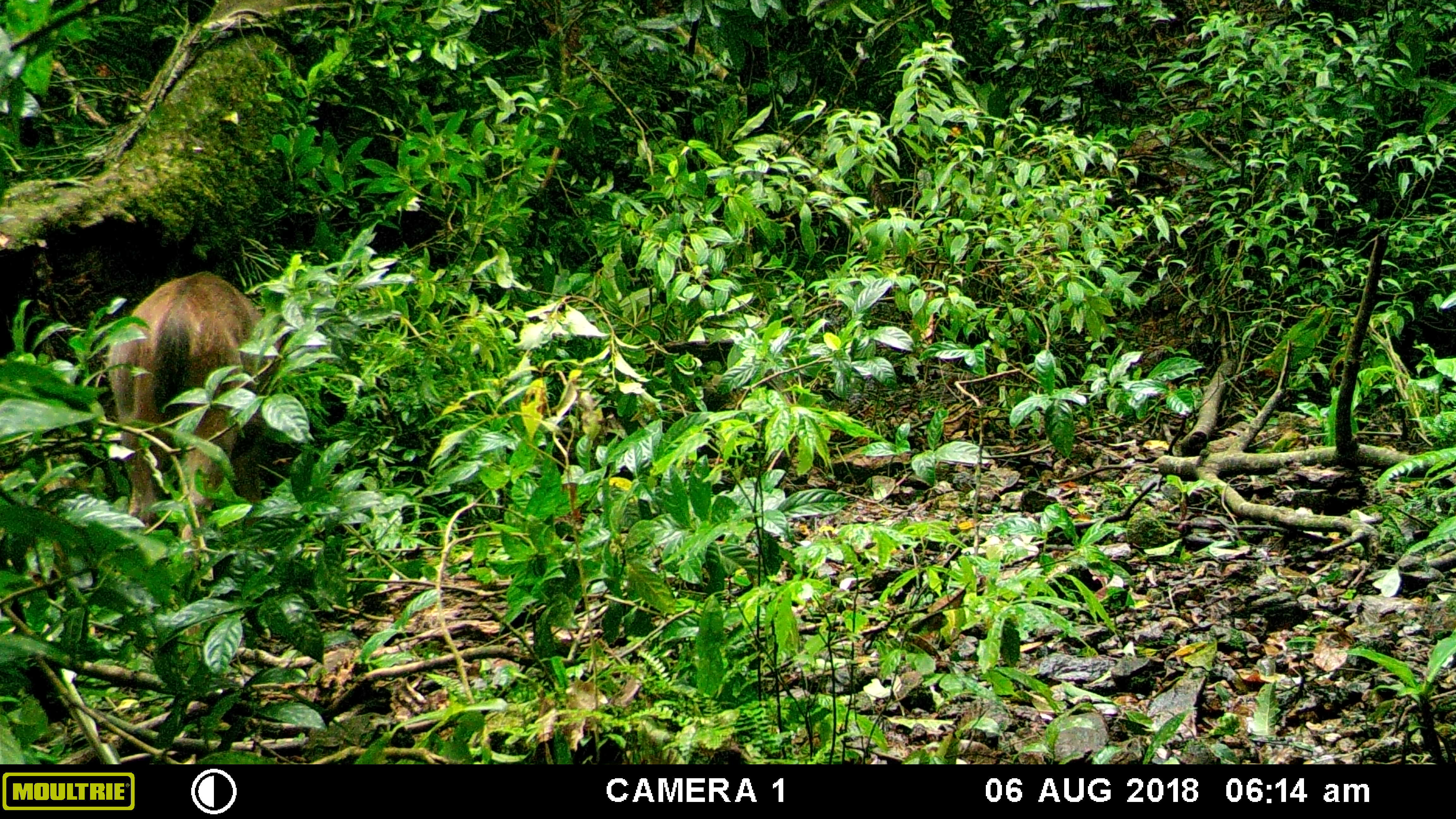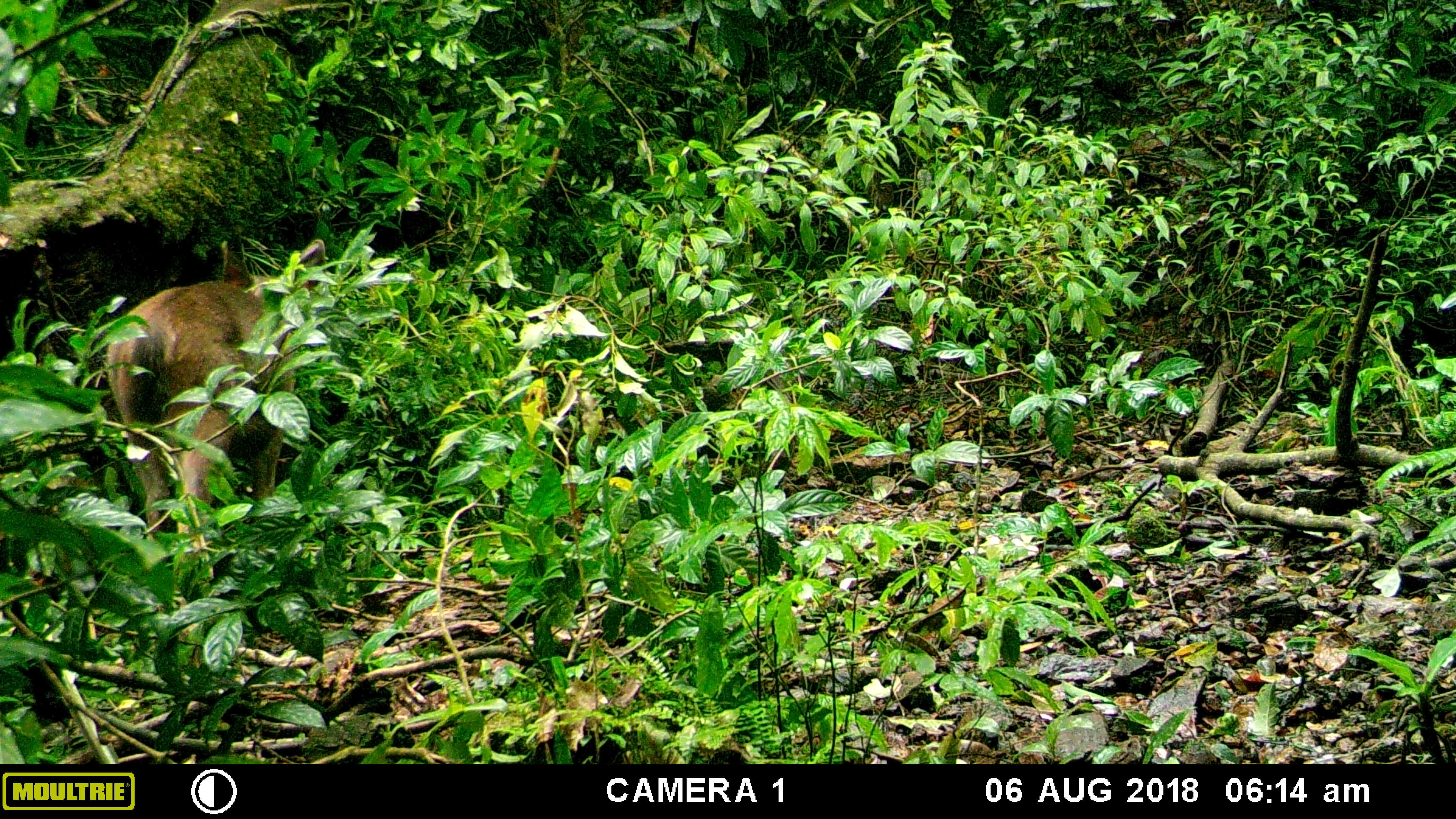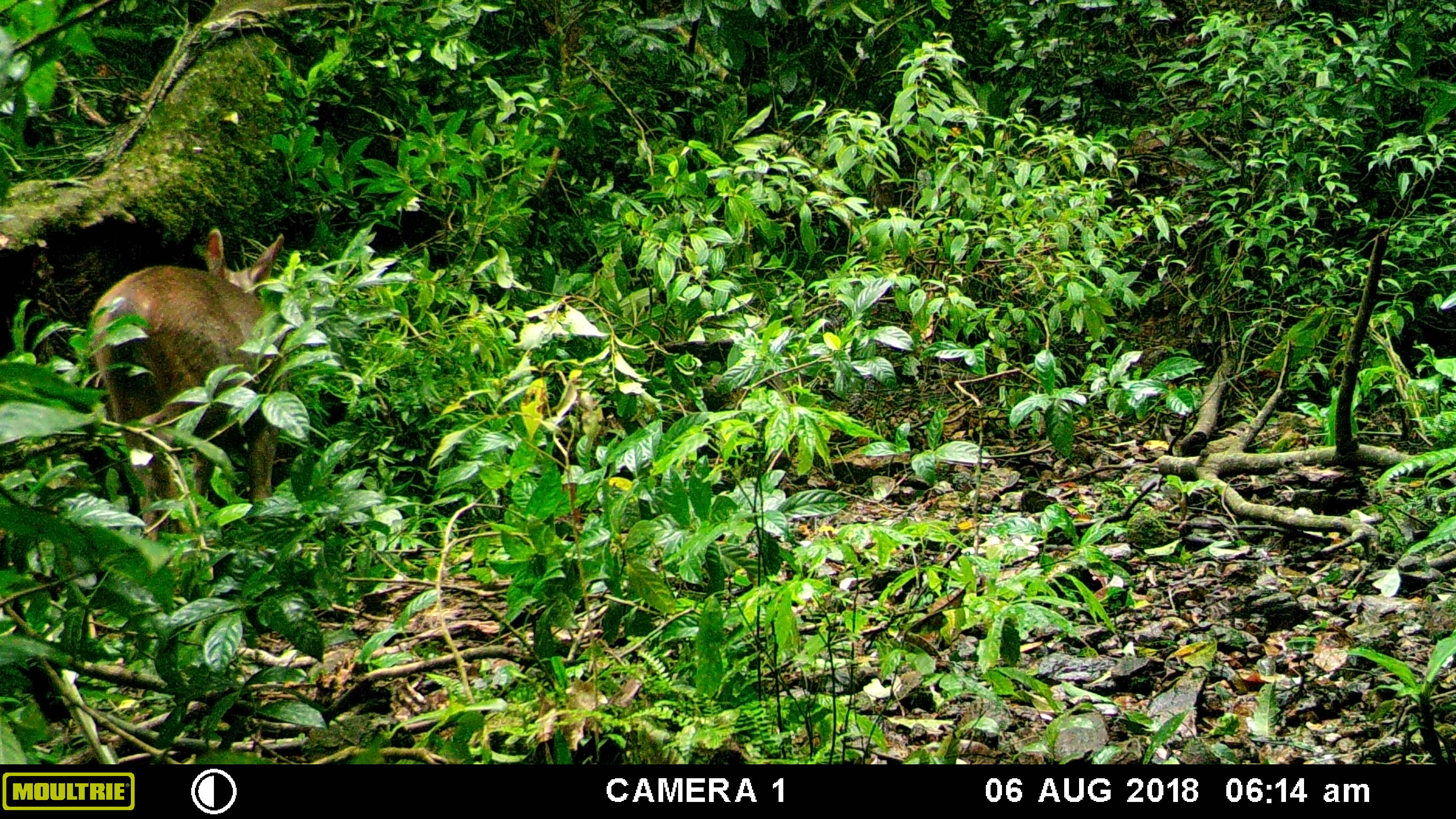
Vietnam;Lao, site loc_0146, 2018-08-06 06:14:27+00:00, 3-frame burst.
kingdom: Animalia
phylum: Chordata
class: Mammalia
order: Artiodactyla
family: Cervidae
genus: Rusa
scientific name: Rusa unicolor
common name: sambar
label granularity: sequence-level